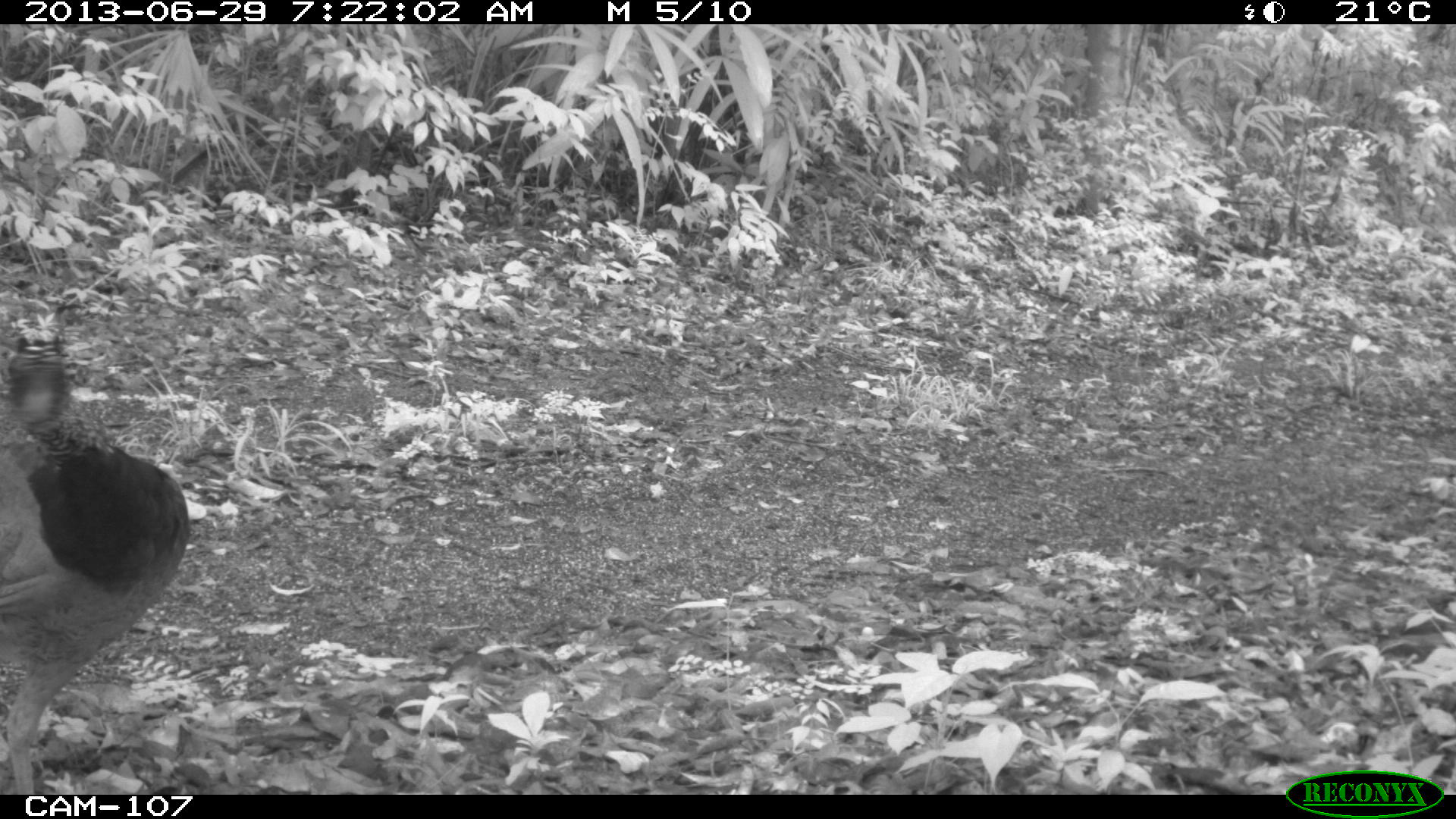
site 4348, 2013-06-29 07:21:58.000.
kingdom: Animalia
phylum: Chordata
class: Aves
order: Galliformes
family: Cracidae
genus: Crax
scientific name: Crax rubra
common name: great curassow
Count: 3.